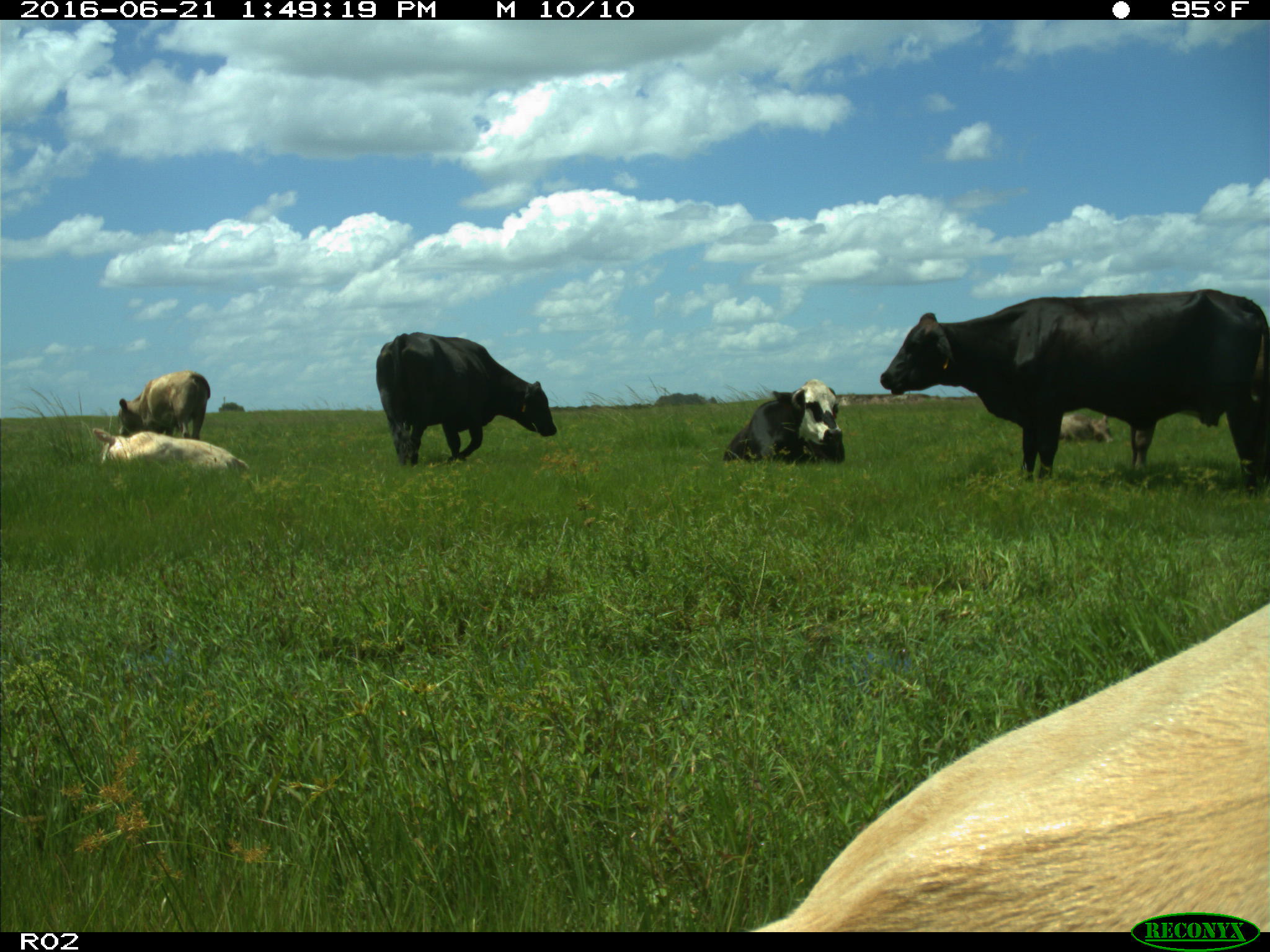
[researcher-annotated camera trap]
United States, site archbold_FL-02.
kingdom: Animalia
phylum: Chordata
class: Mammalia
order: Artiodactyla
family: Bovidae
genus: Bos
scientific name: Bos taurus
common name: domestic cow